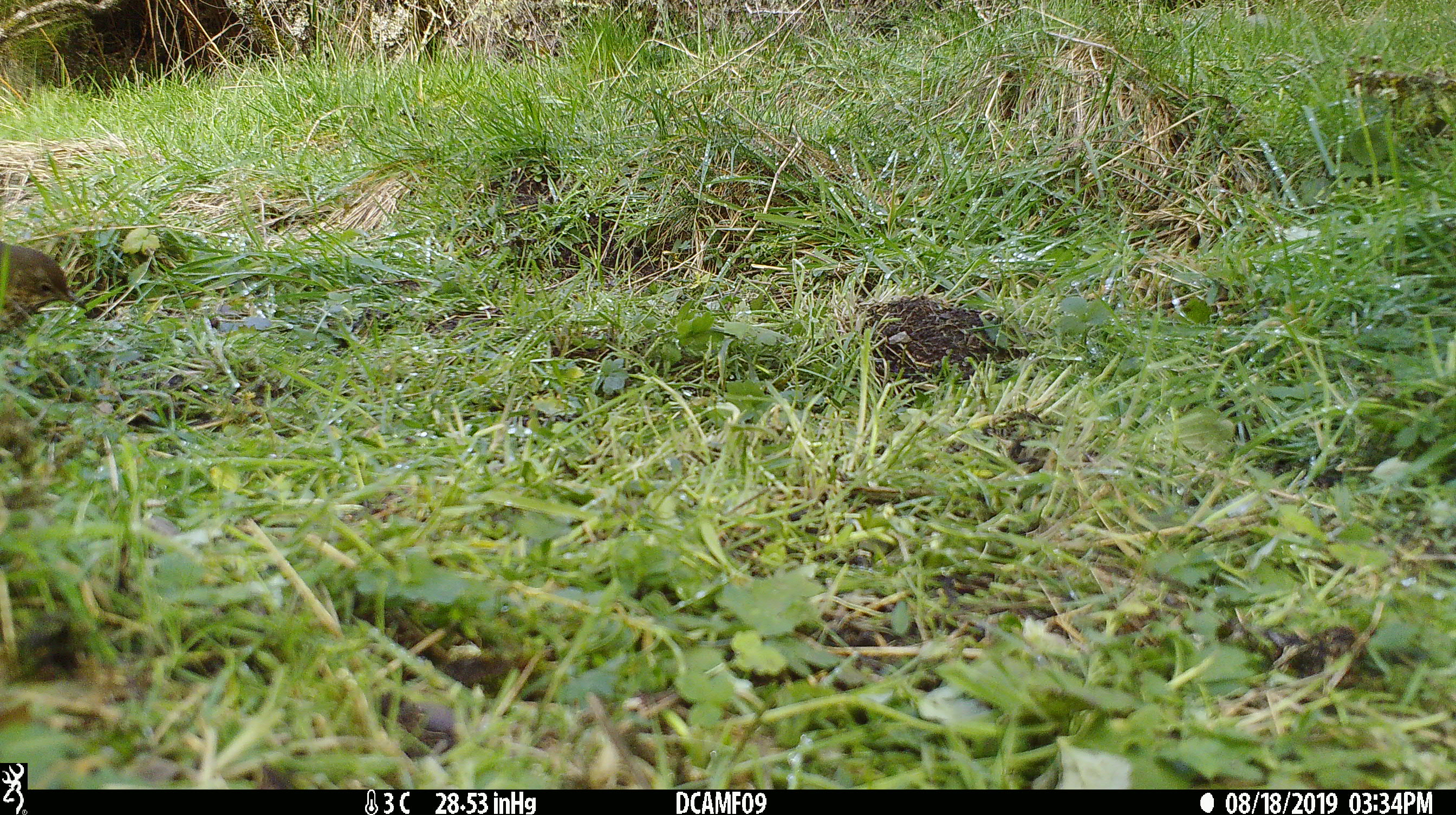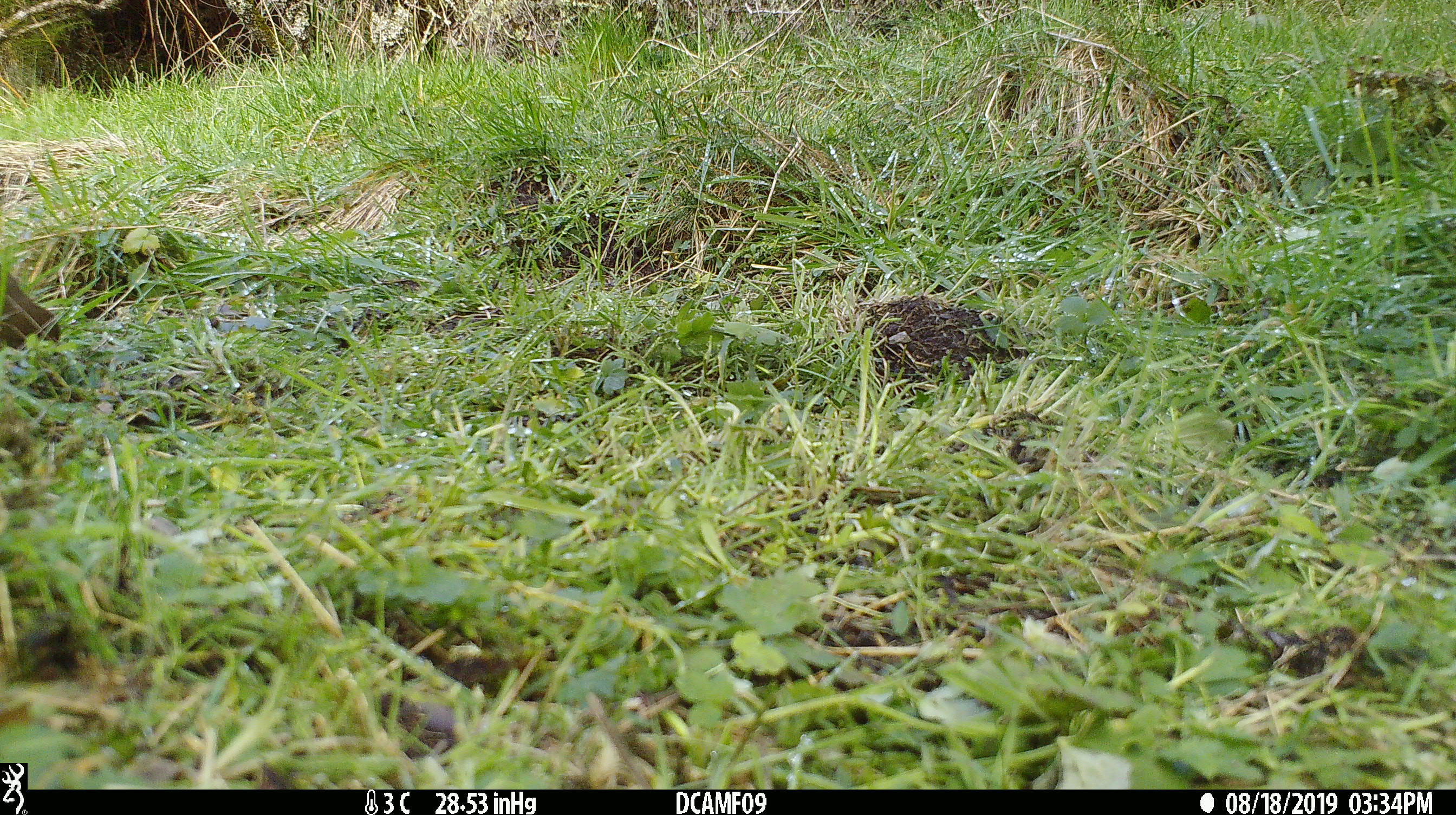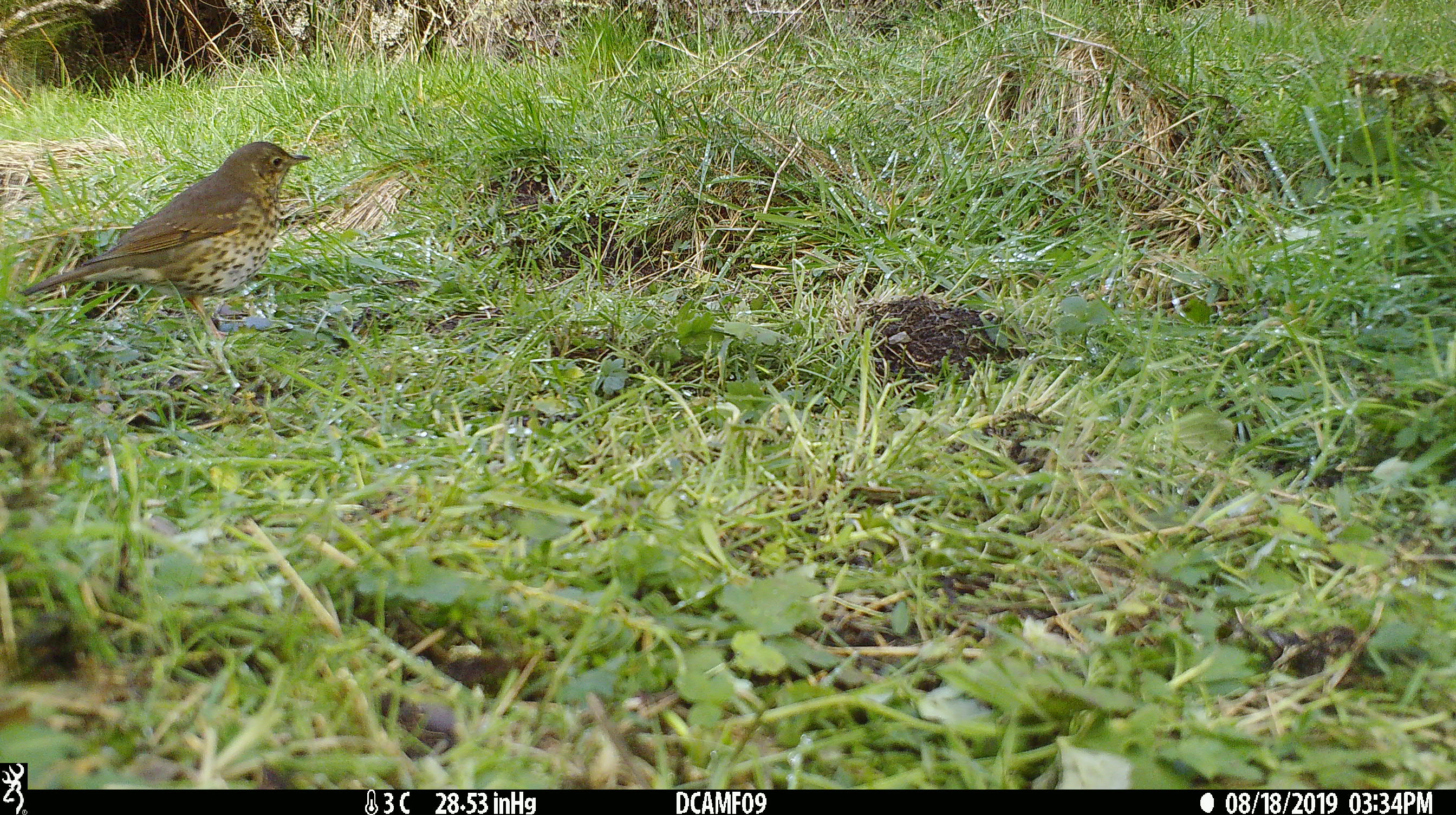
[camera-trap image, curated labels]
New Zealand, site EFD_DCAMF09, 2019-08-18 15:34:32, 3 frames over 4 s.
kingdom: Animalia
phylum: Chordata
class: Aves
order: Passeriformes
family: Turdidae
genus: Turdus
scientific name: Turdus philomelos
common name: song thrush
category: thrush